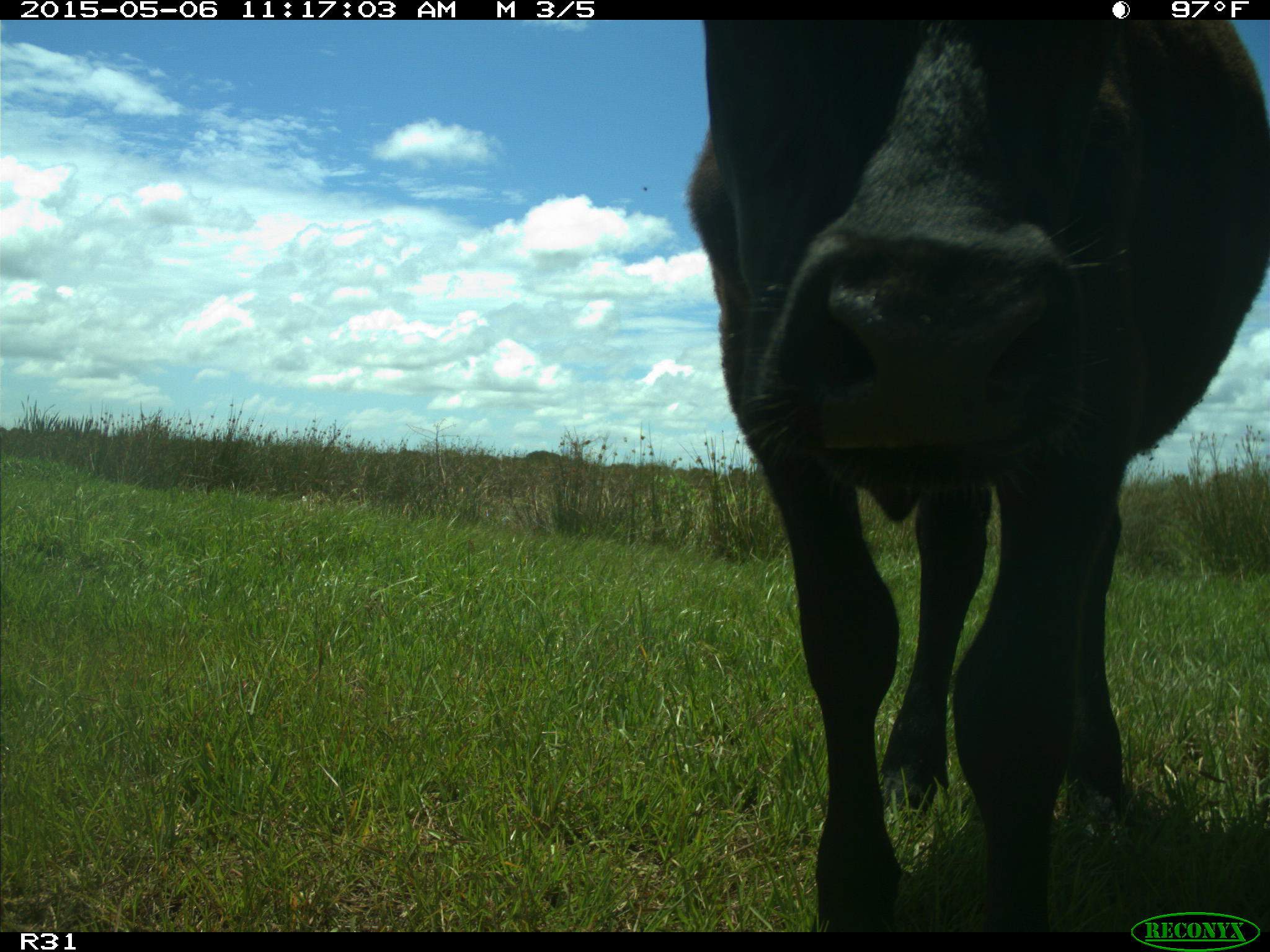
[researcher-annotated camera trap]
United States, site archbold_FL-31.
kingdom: Animalia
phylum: Chordata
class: Mammalia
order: Artiodactyla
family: Bovidae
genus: Bos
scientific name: Bos taurus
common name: domestic cow